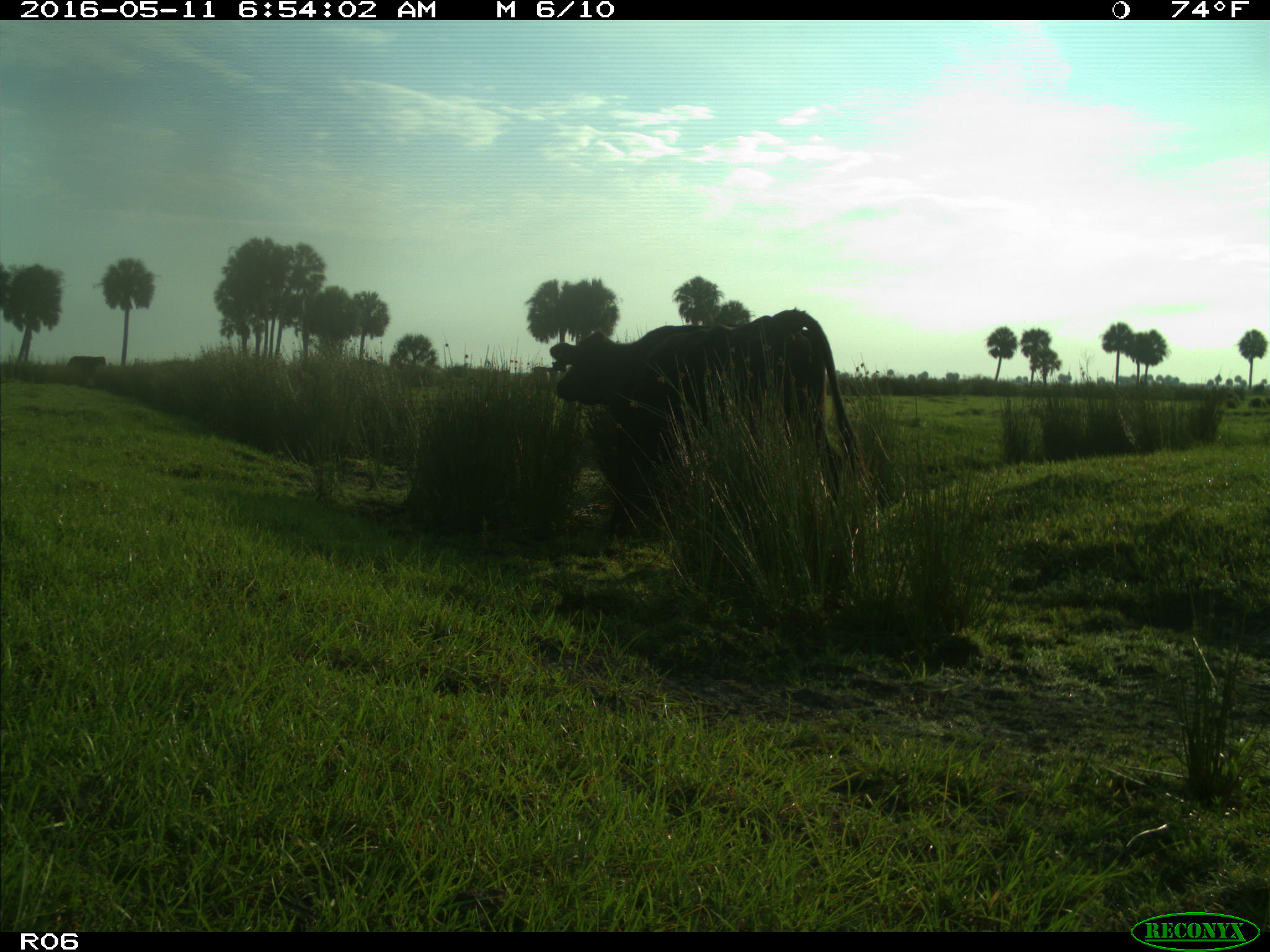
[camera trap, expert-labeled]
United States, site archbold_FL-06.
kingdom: Animalia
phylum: Chordata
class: Mammalia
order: Artiodactyla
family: Bovidae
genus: Bos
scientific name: Bos taurus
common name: domestic cow